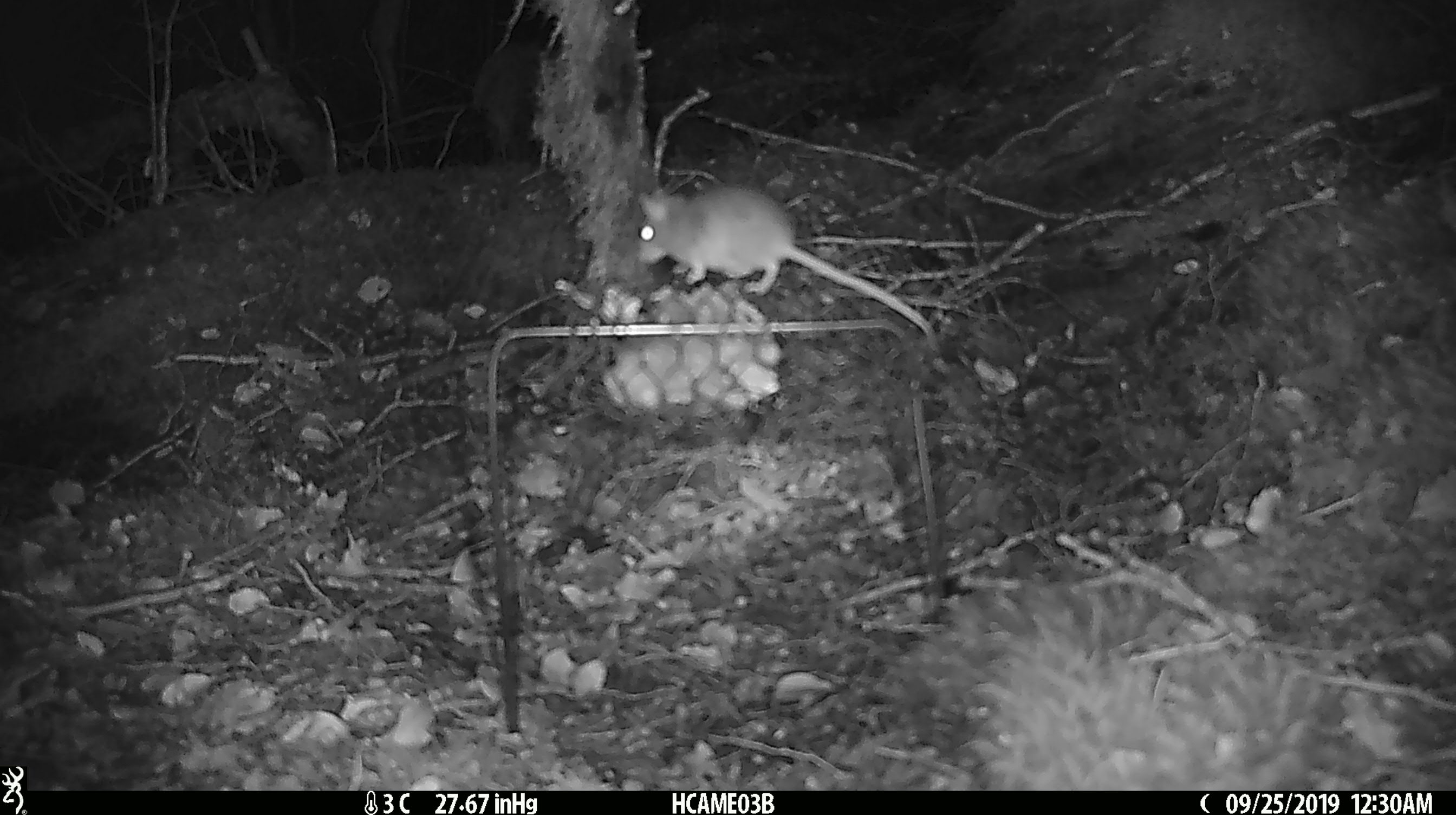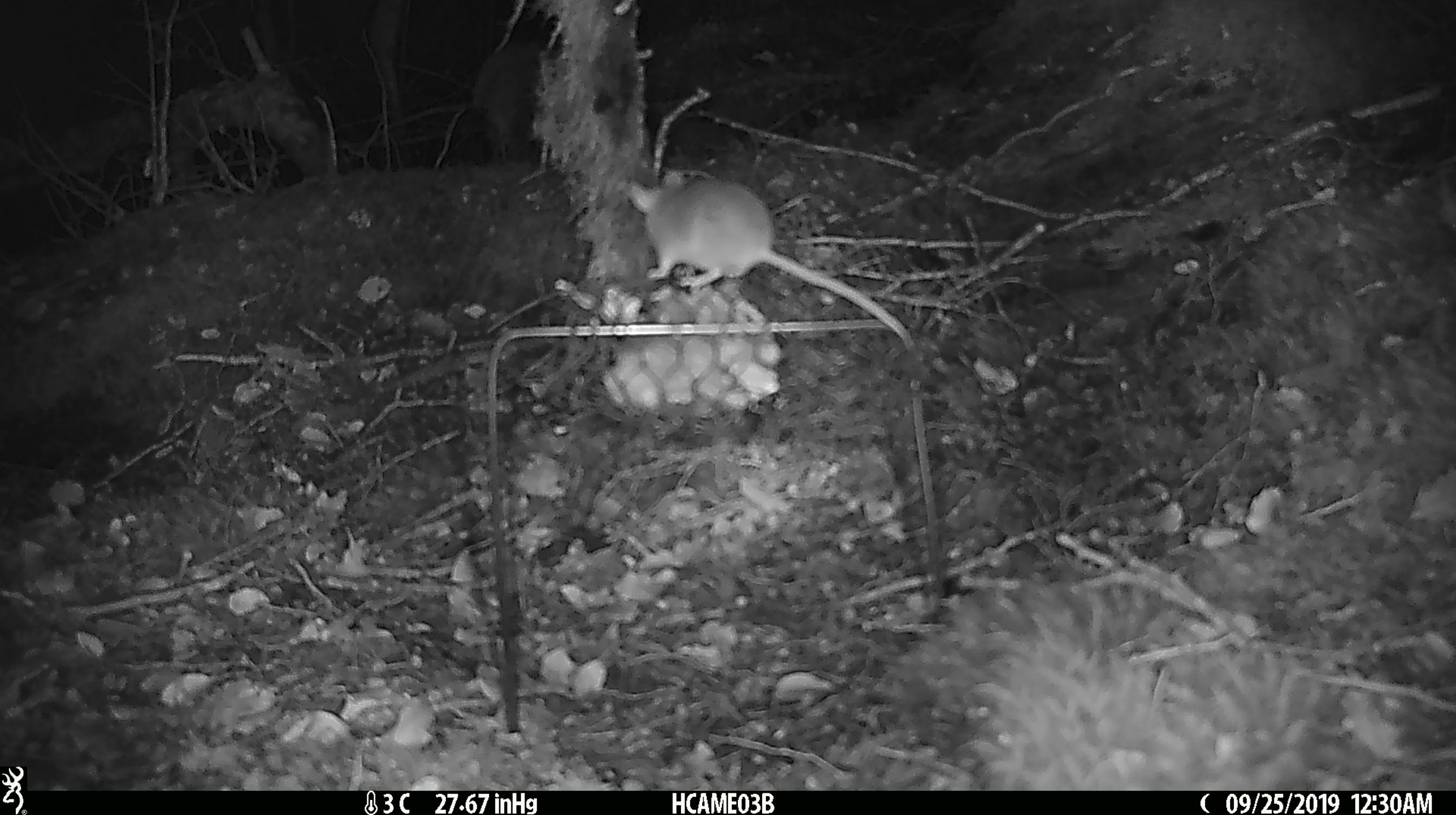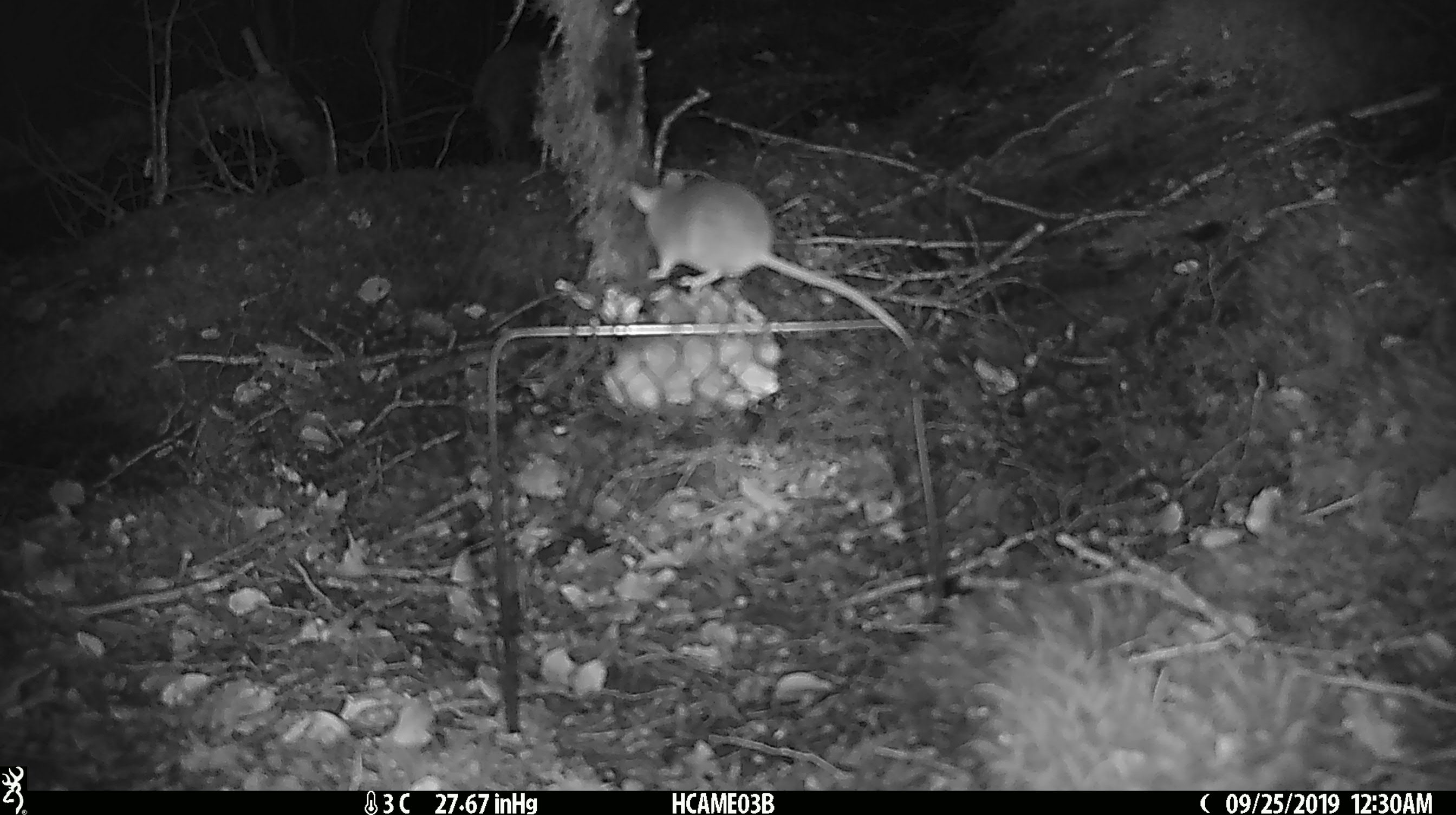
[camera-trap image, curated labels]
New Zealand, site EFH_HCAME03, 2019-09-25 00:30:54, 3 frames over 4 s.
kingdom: Animalia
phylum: Chordata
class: Mammalia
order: Rodentia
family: Muridae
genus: Mus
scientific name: Mus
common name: mouse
Mouse (Mus).